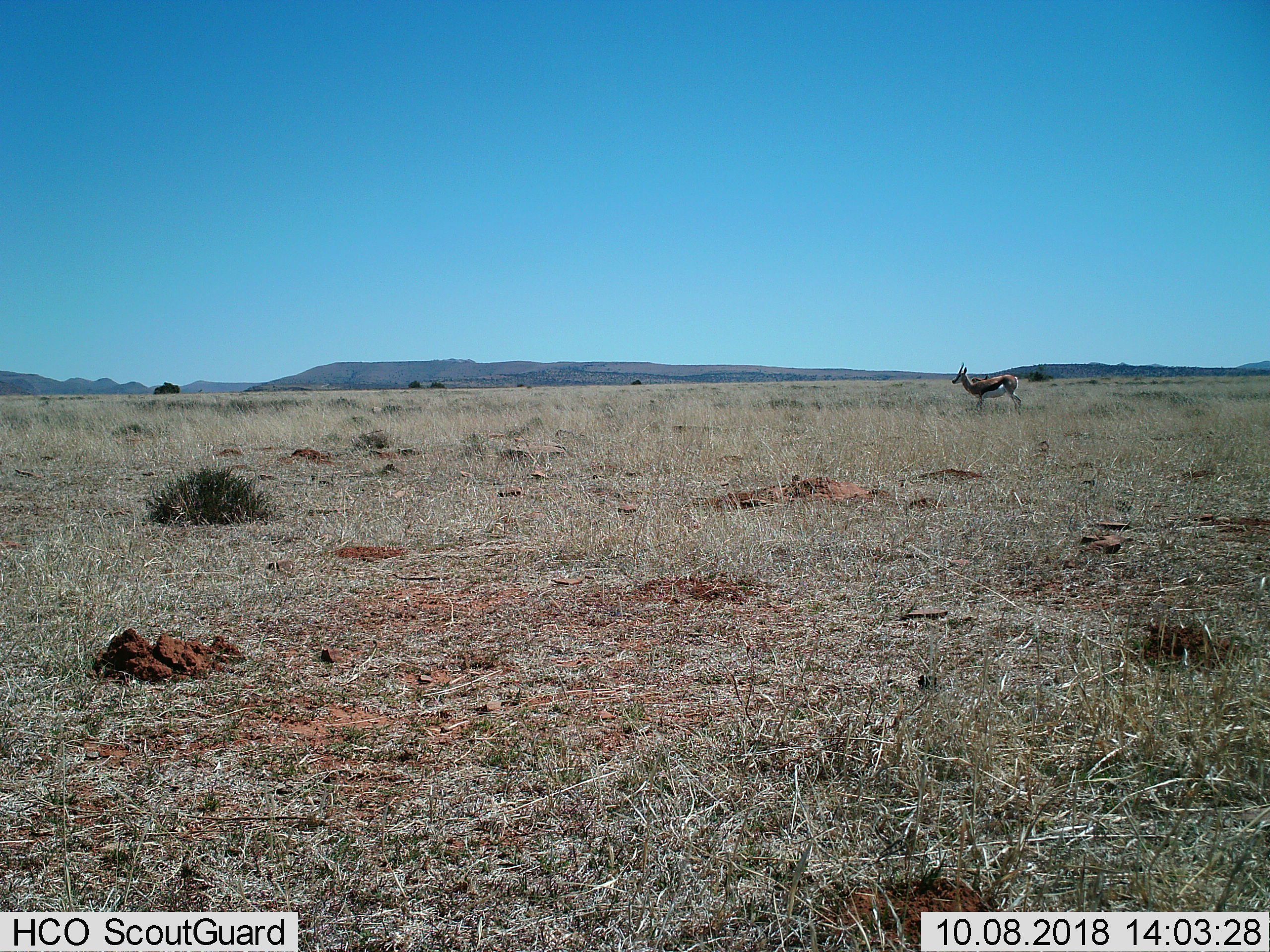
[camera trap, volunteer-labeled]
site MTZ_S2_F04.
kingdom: Animalia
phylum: Chordata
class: Mammalia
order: Artiodactyla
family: Bovidae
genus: Antidorcas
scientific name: Antidorcas marsupialis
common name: springbok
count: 1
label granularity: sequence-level